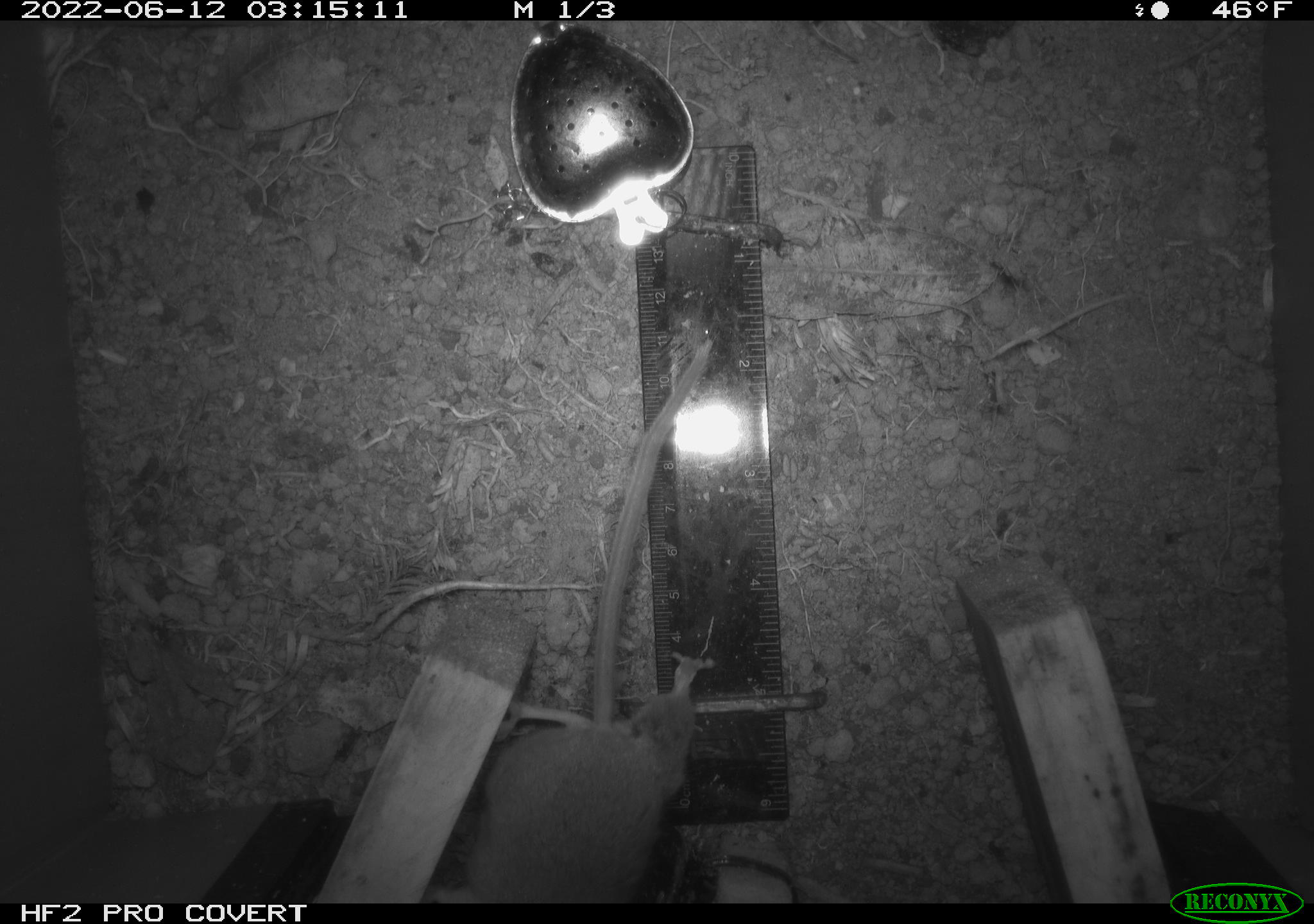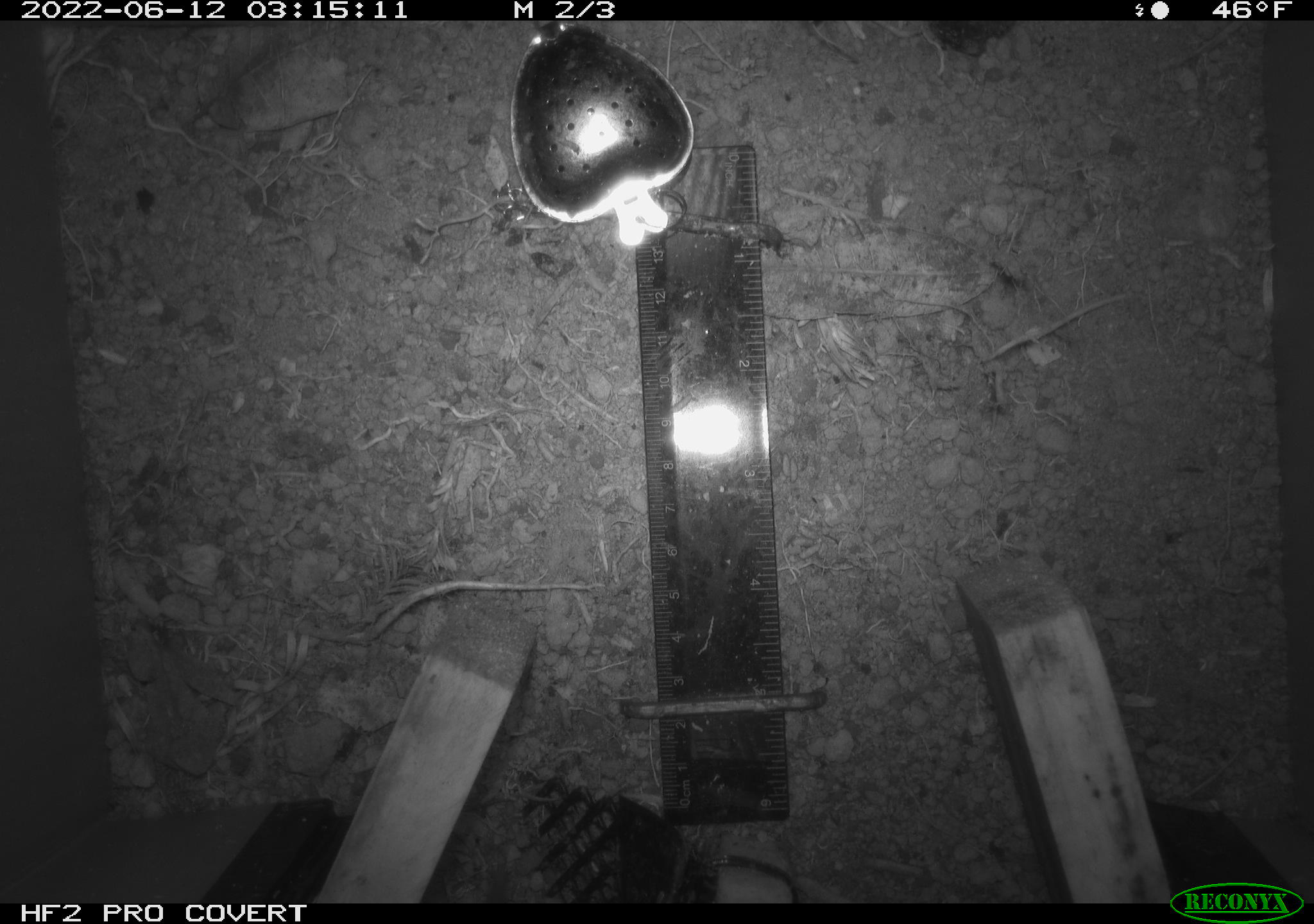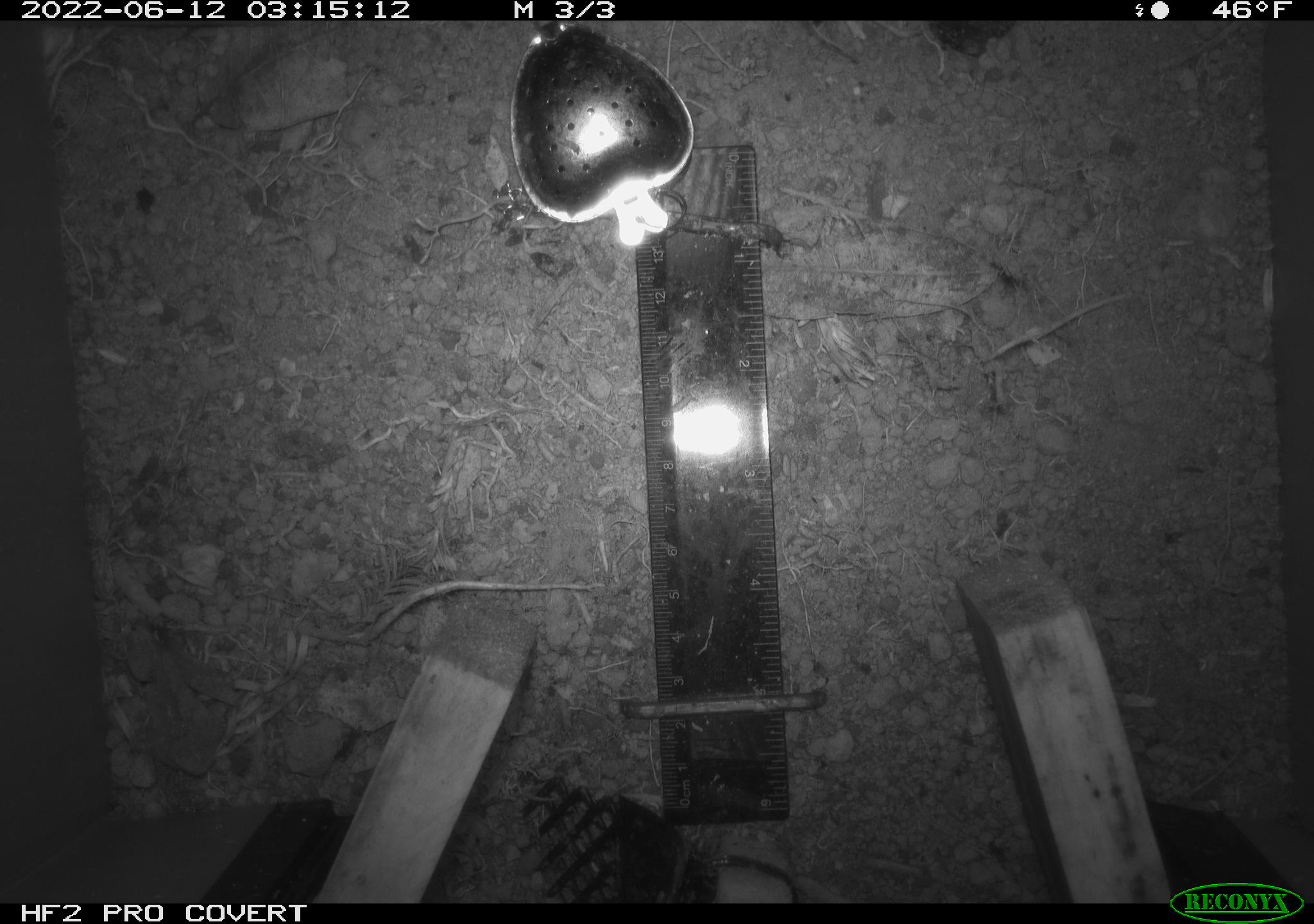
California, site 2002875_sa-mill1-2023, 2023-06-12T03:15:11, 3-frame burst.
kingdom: Animalia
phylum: Chordata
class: Mammalia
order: Rodentia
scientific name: Rodentia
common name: mouse species